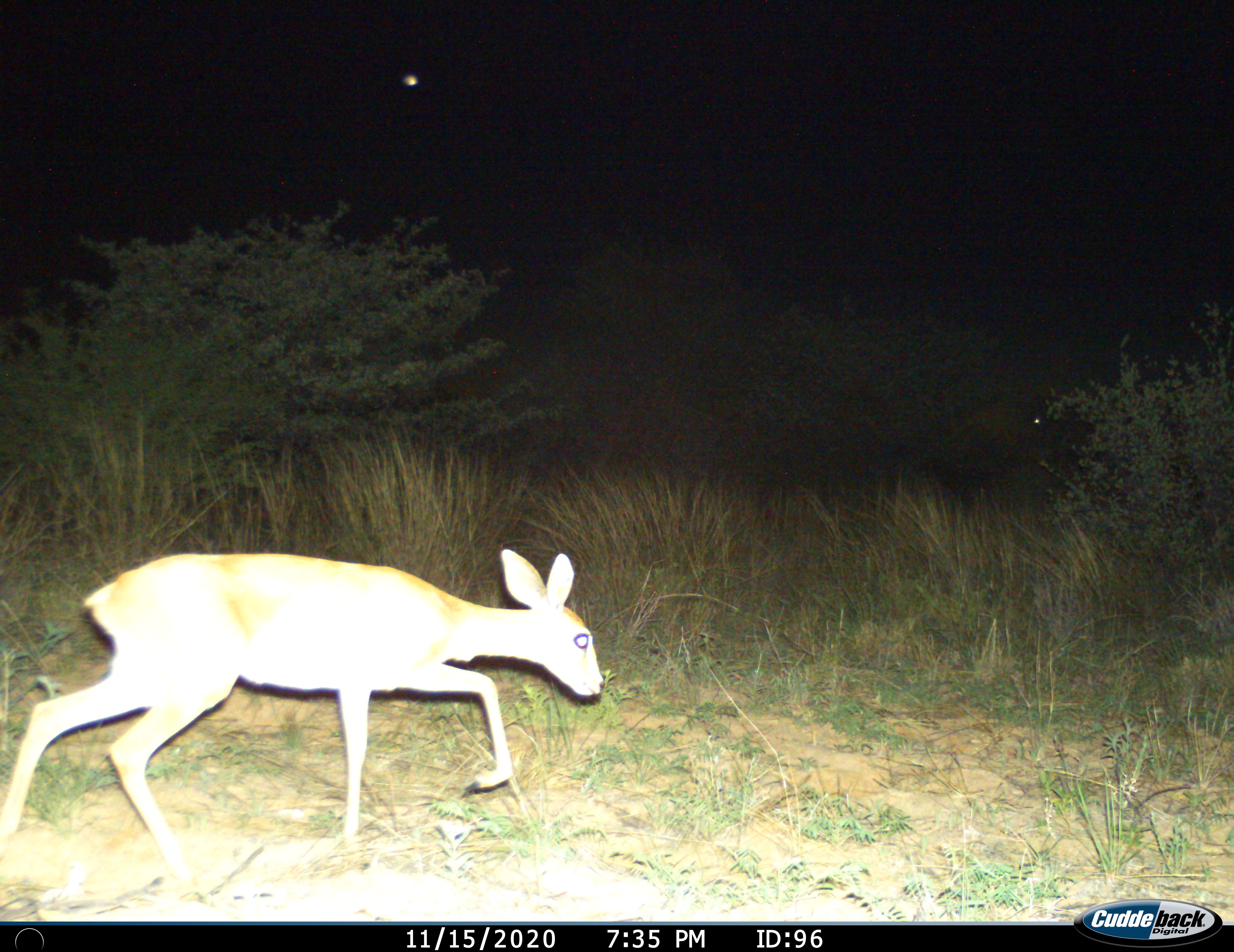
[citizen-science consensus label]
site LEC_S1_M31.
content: unidentified animal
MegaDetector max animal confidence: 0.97